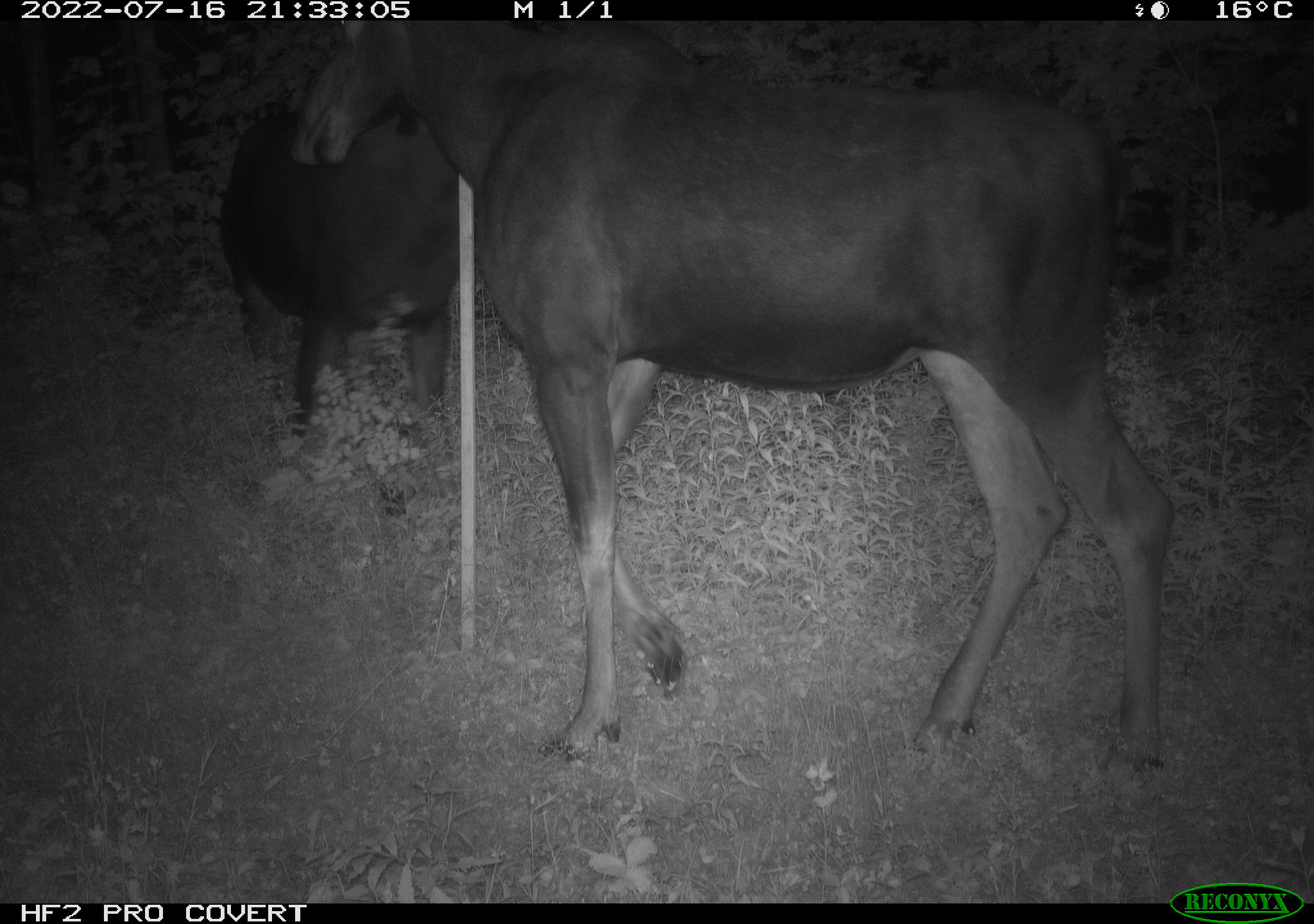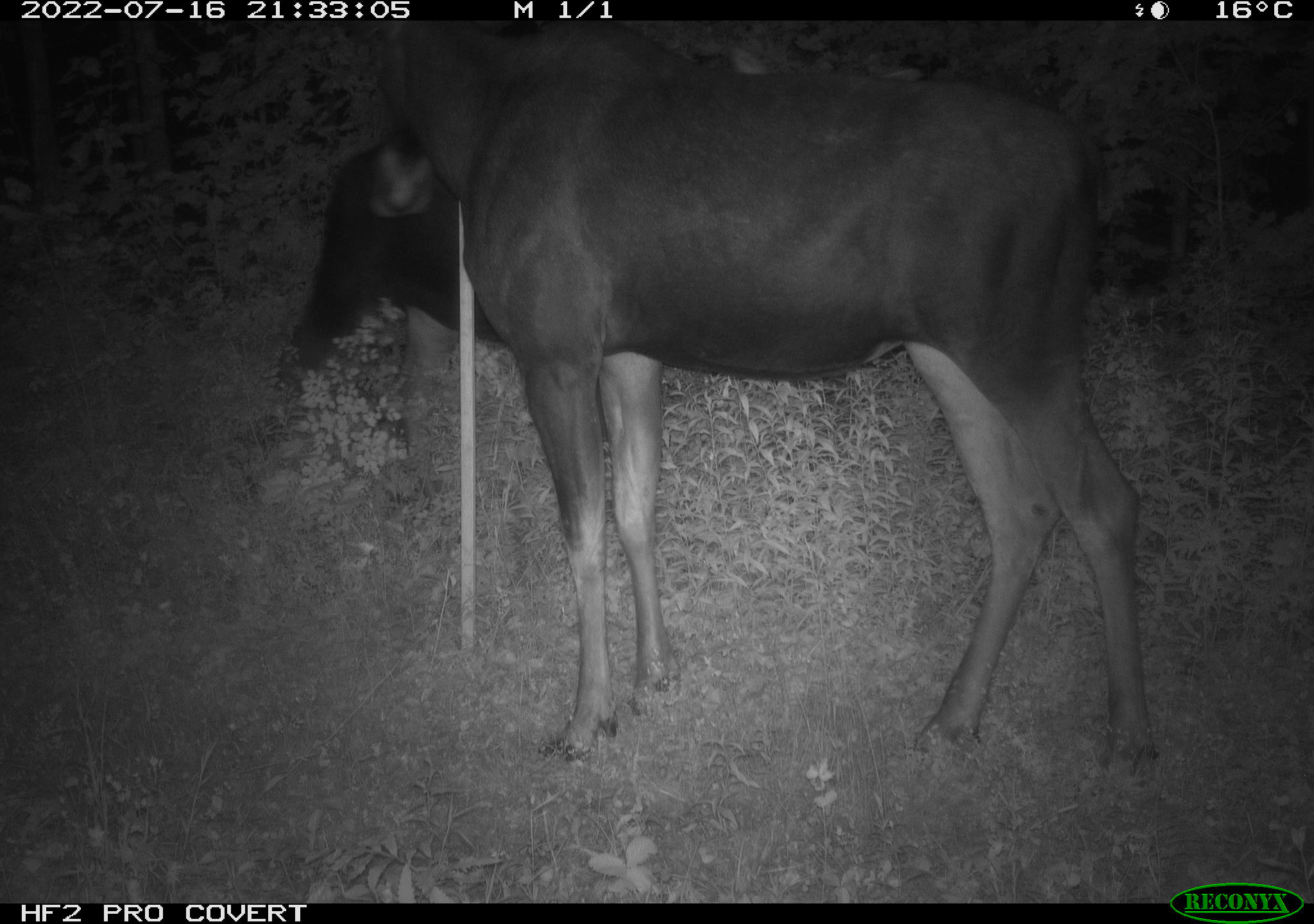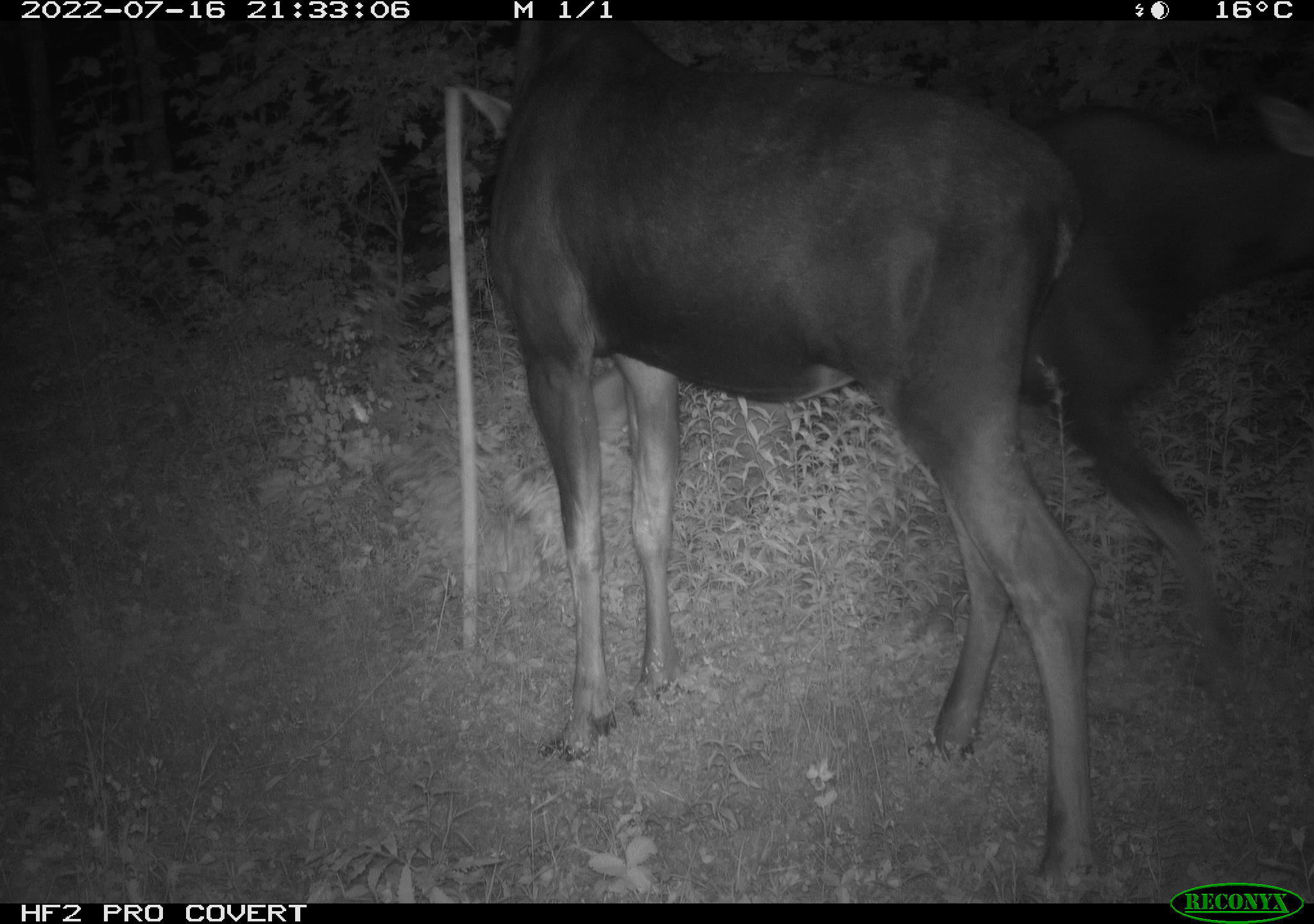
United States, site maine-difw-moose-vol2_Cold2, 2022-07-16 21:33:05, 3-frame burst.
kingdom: Animalia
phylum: Chordata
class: Mammalia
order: Artiodactyla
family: Cervidae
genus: Alces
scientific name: Alces alces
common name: moose